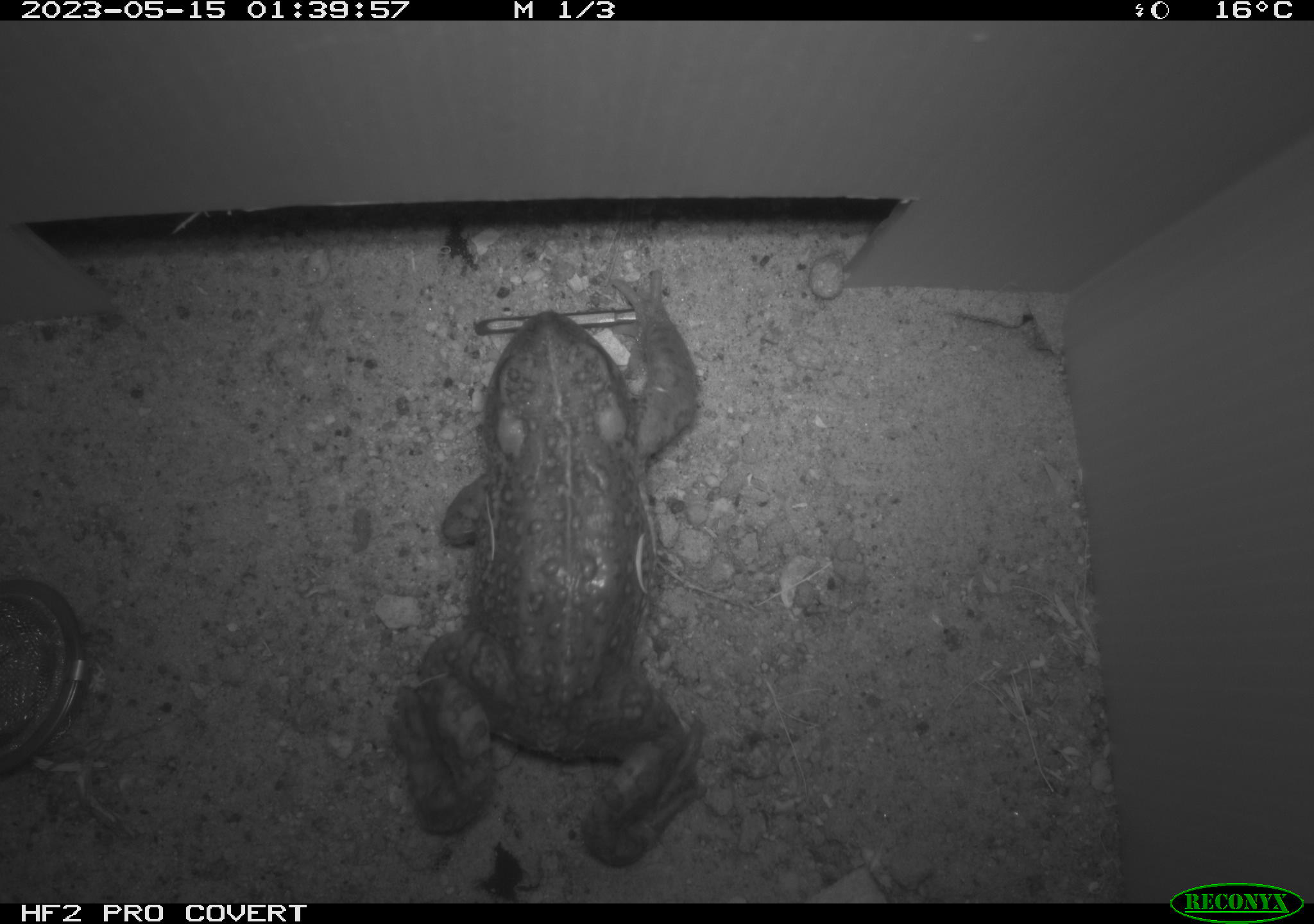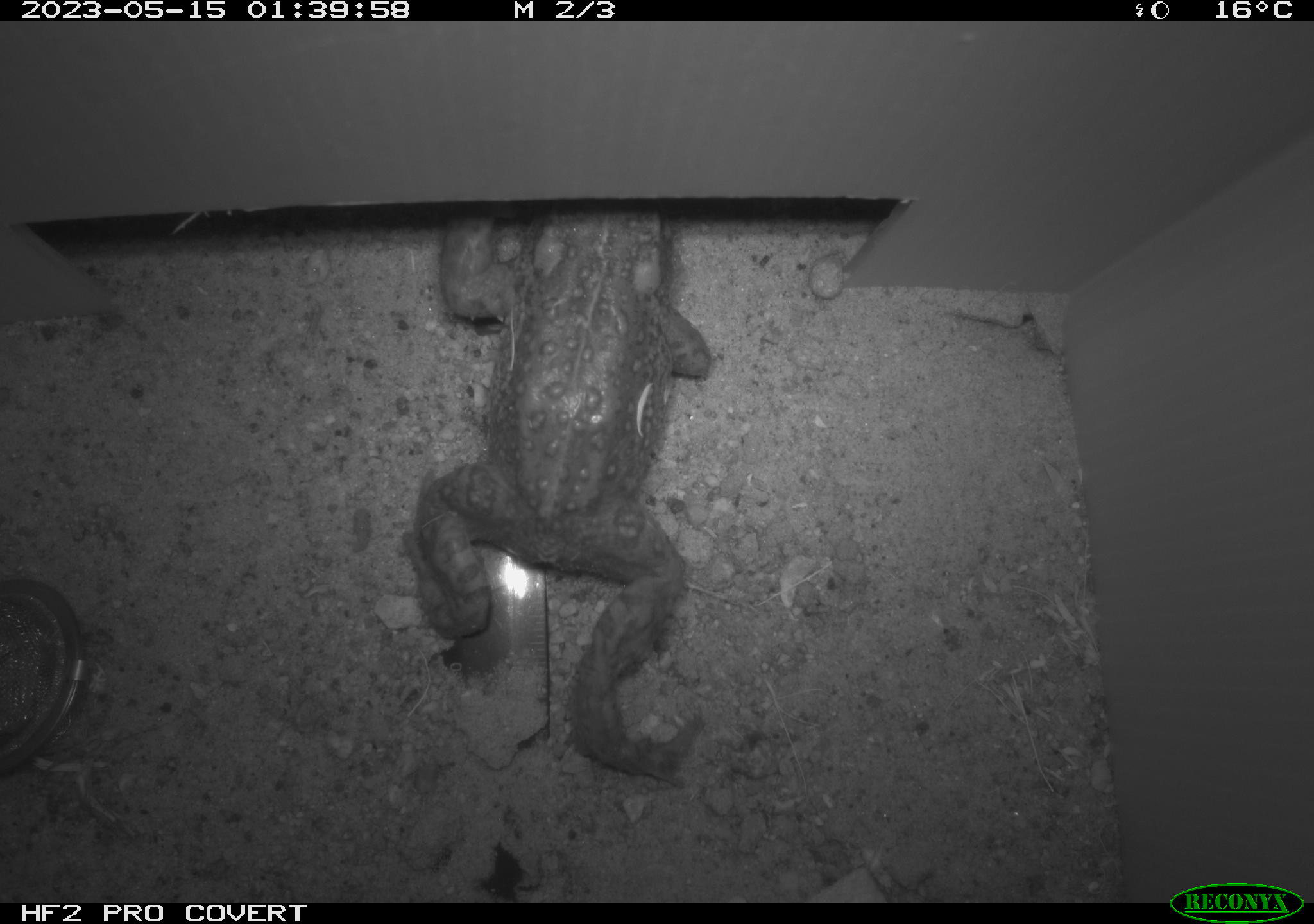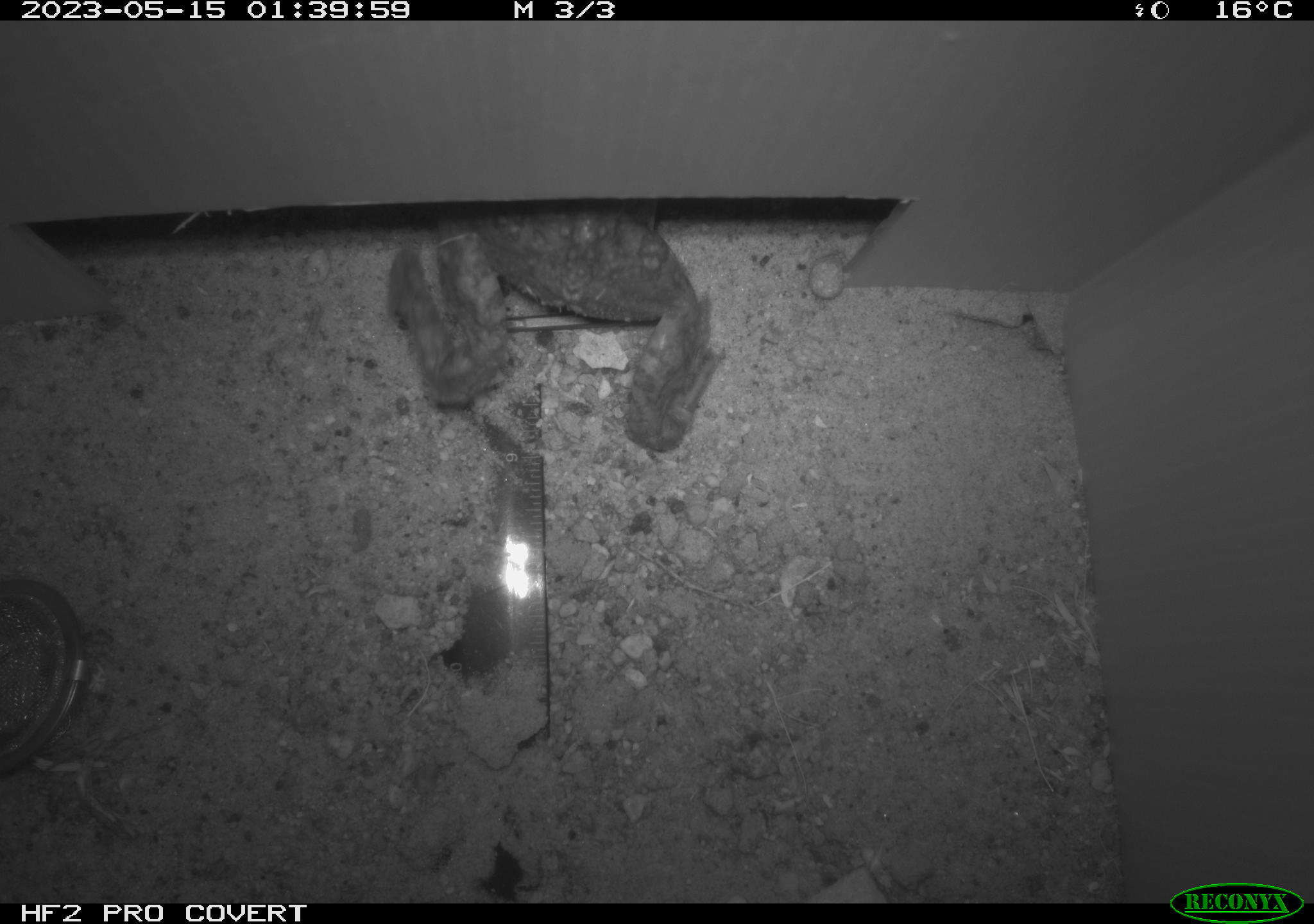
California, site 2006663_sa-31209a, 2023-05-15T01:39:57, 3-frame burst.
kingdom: Animalia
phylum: Chordata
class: Amphibia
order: Anura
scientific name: Anura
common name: frogs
Frogs (Anura).